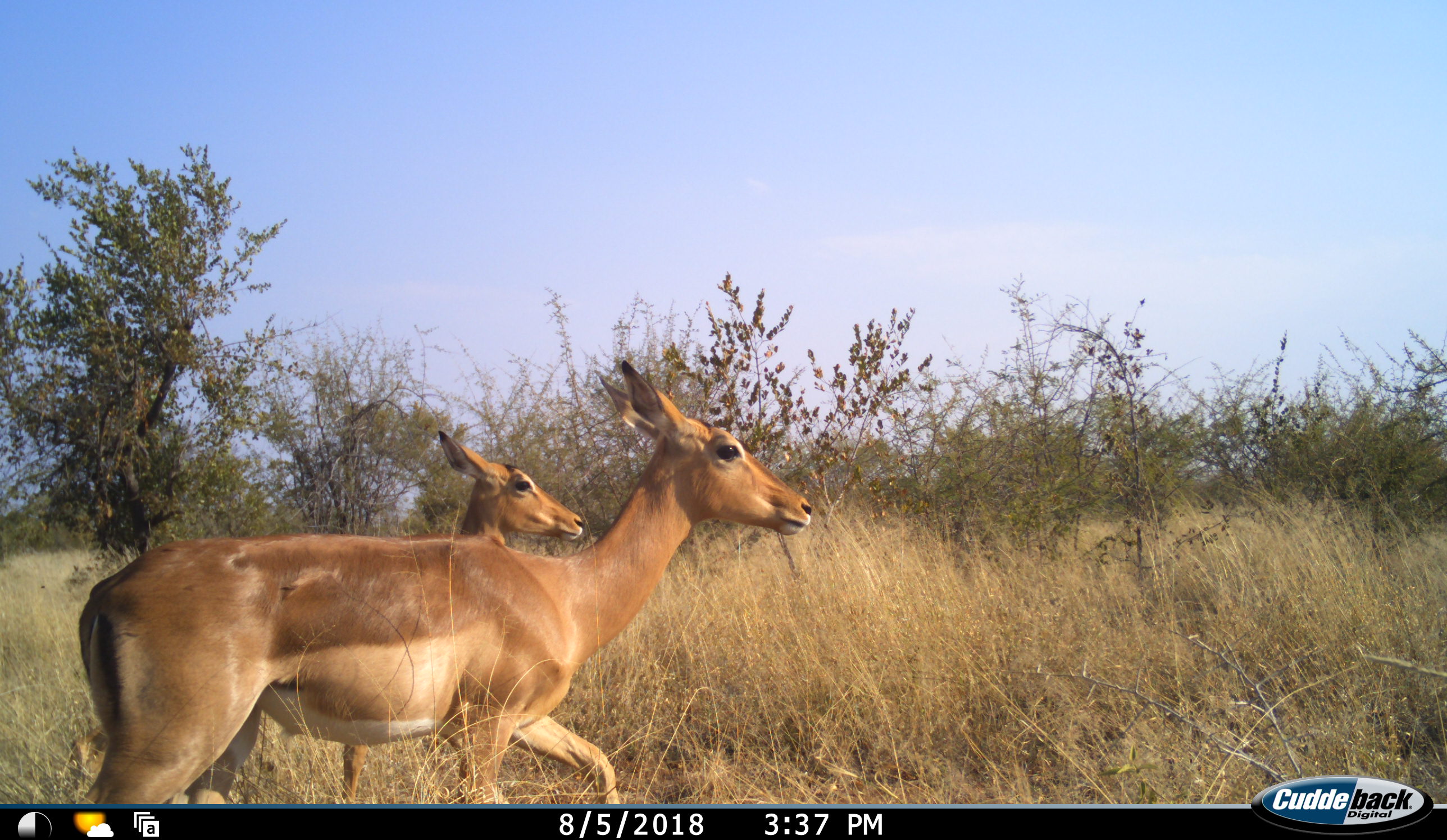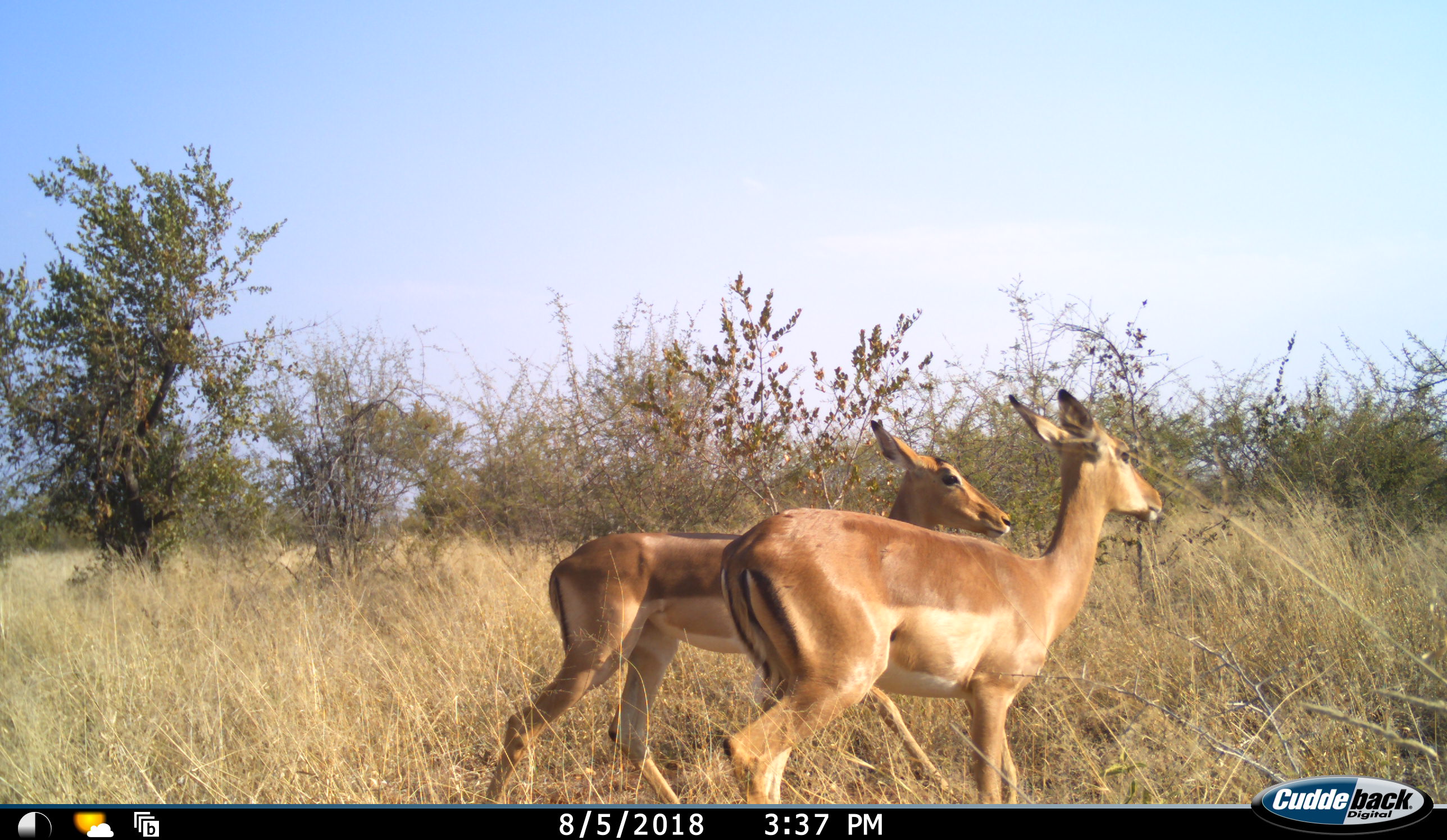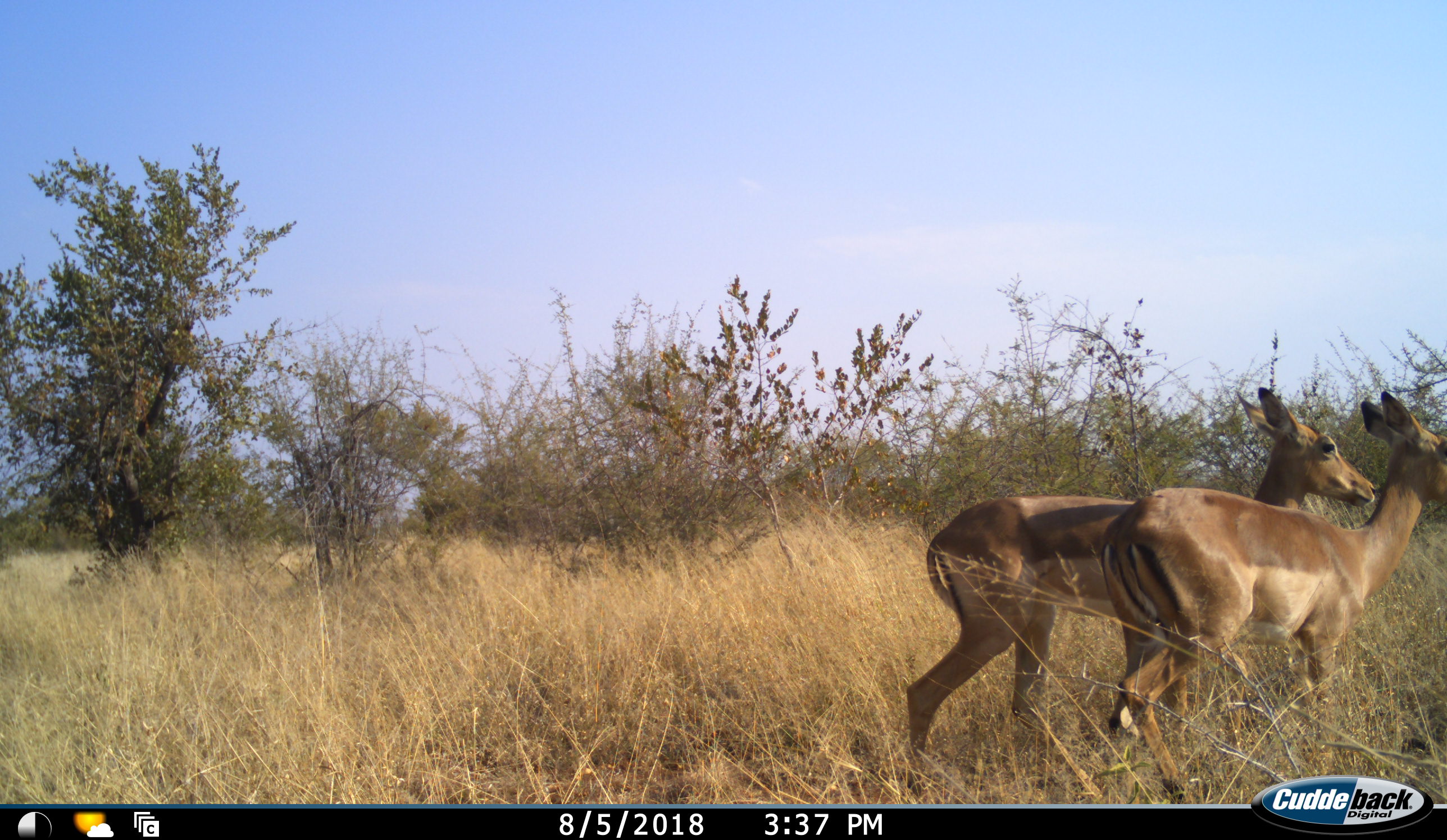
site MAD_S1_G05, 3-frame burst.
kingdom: Animalia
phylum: Chordata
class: Mammalia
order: Artiodactyla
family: Bovidae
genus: Aepyceros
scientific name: Aepyceros melampus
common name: impala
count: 2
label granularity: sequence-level